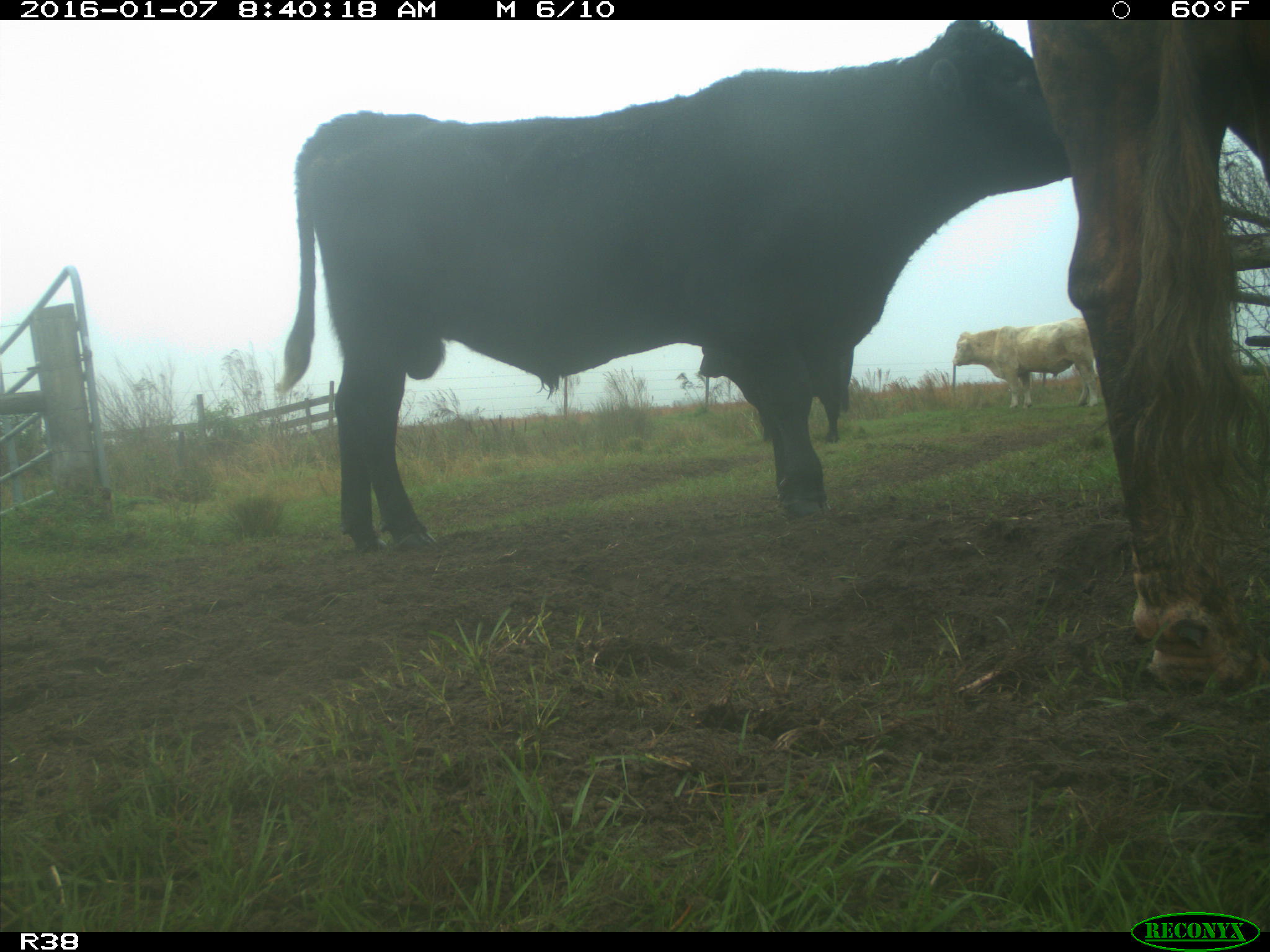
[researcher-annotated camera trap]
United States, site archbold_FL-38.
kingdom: Animalia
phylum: Chordata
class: Mammalia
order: Artiodactyla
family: Bovidae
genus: Bos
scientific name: Bos taurus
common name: domestic cow